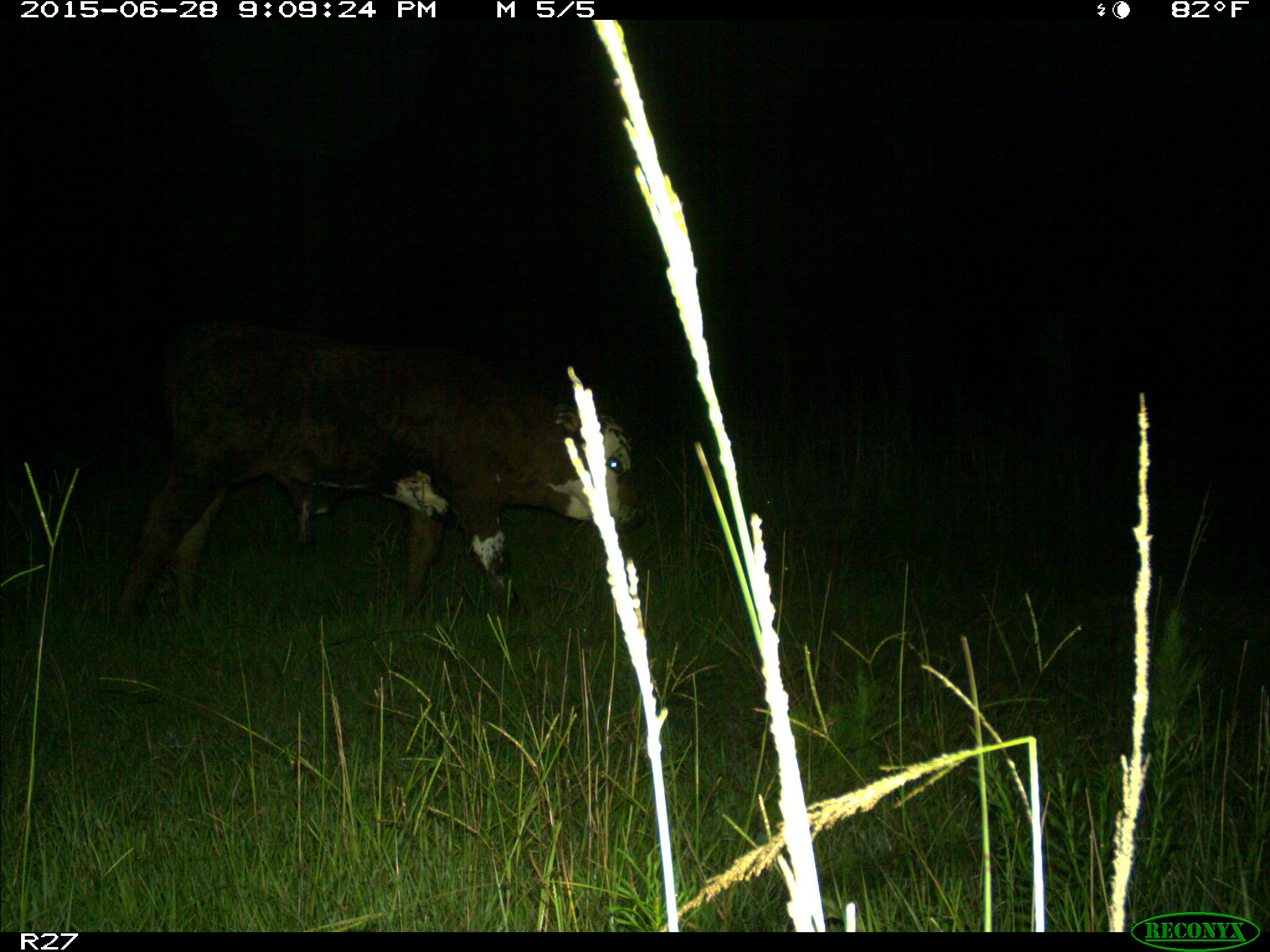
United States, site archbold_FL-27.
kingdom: Animalia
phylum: Chordata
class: Mammalia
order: Artiodactyla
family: Bovidae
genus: Bos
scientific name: Bos taurus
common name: domestic cow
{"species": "Bos taurus (domestic cow)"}